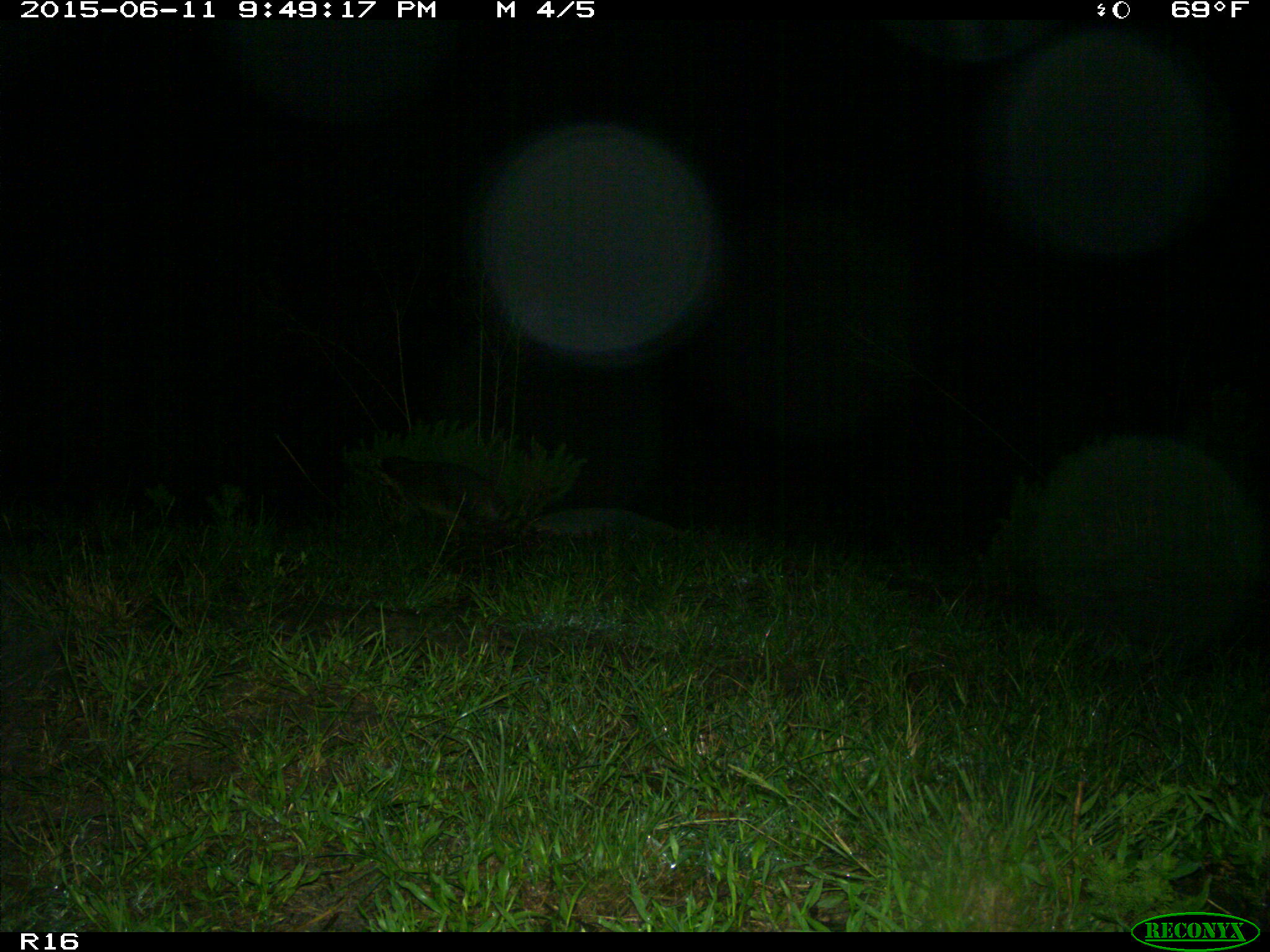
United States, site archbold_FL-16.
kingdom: Animalia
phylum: Chordata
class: Mammalia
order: Carnivora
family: Procyonidae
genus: Procyon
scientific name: Procyon lotor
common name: common raccoon